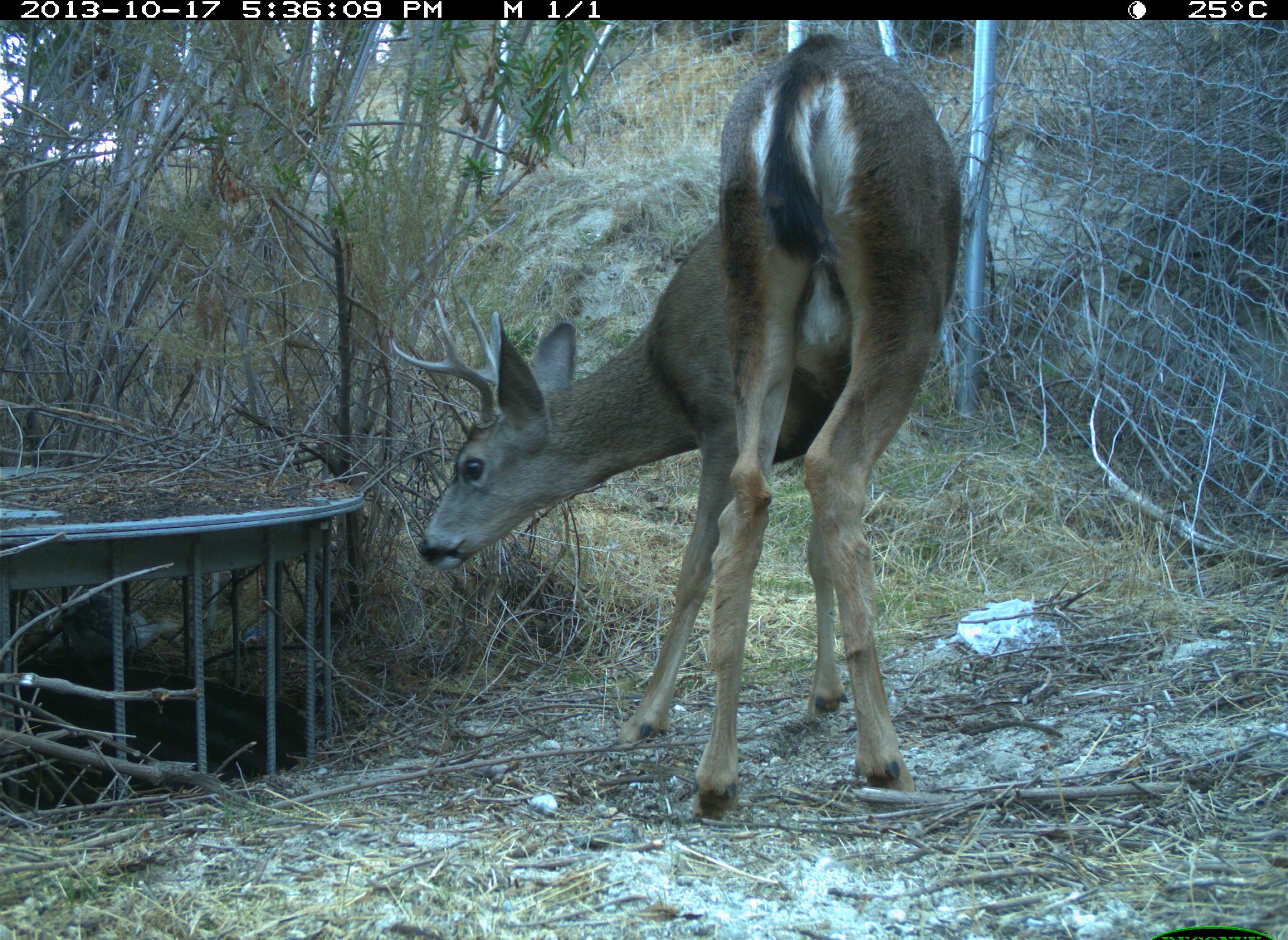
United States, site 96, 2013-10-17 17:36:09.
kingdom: Animalia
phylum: Chordata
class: Mammalia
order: Artiodactyla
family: Cervidae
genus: Odocoileus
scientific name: Odocoileus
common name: deer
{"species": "deer (Odocoileus)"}